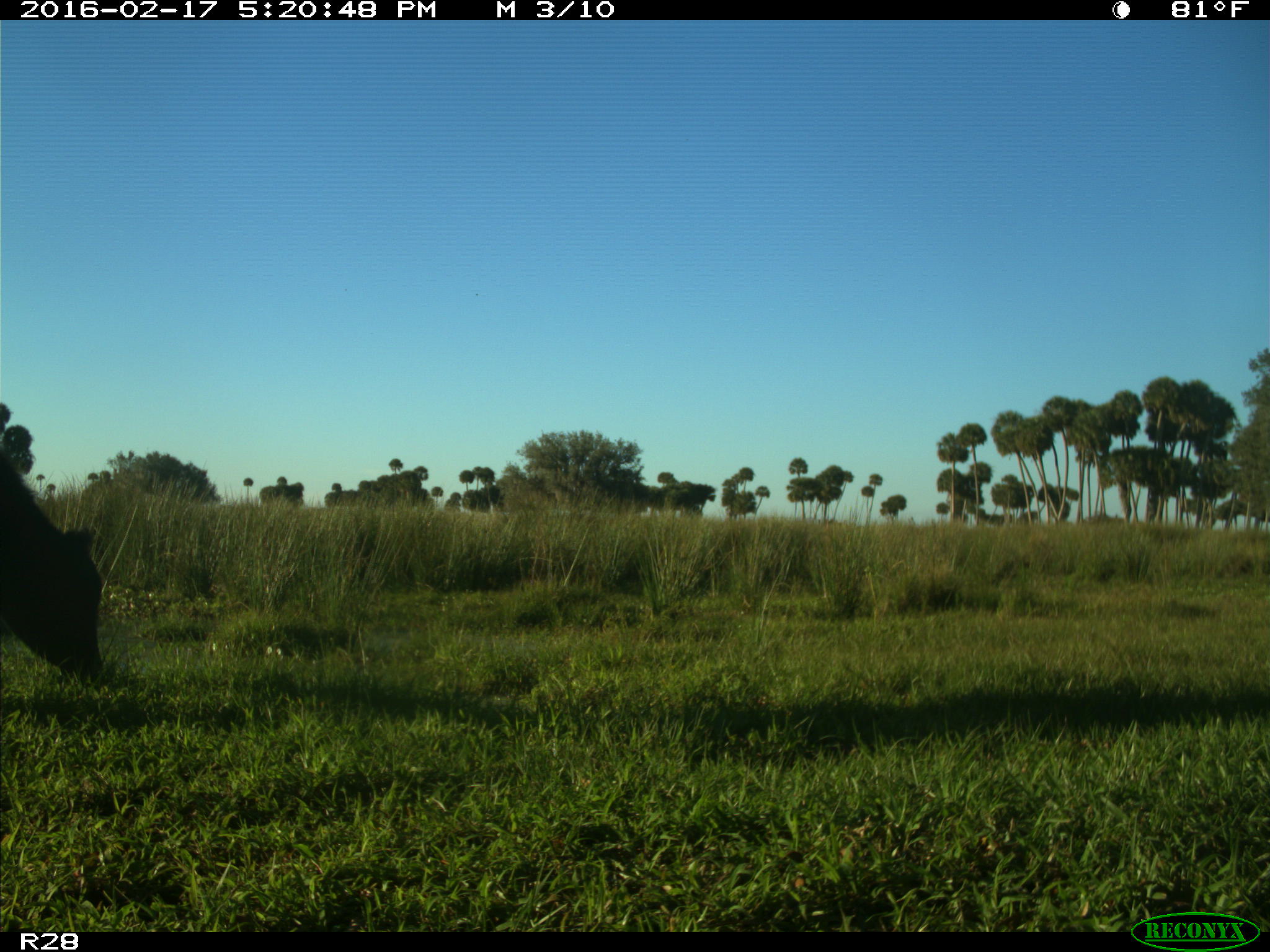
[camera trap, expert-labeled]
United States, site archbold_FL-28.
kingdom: Animalia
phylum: Chordata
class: Mammalia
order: Artiodactyla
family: Bovidae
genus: Bos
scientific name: Bos taurus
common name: domestic cow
Bos taurus (domestic cow).